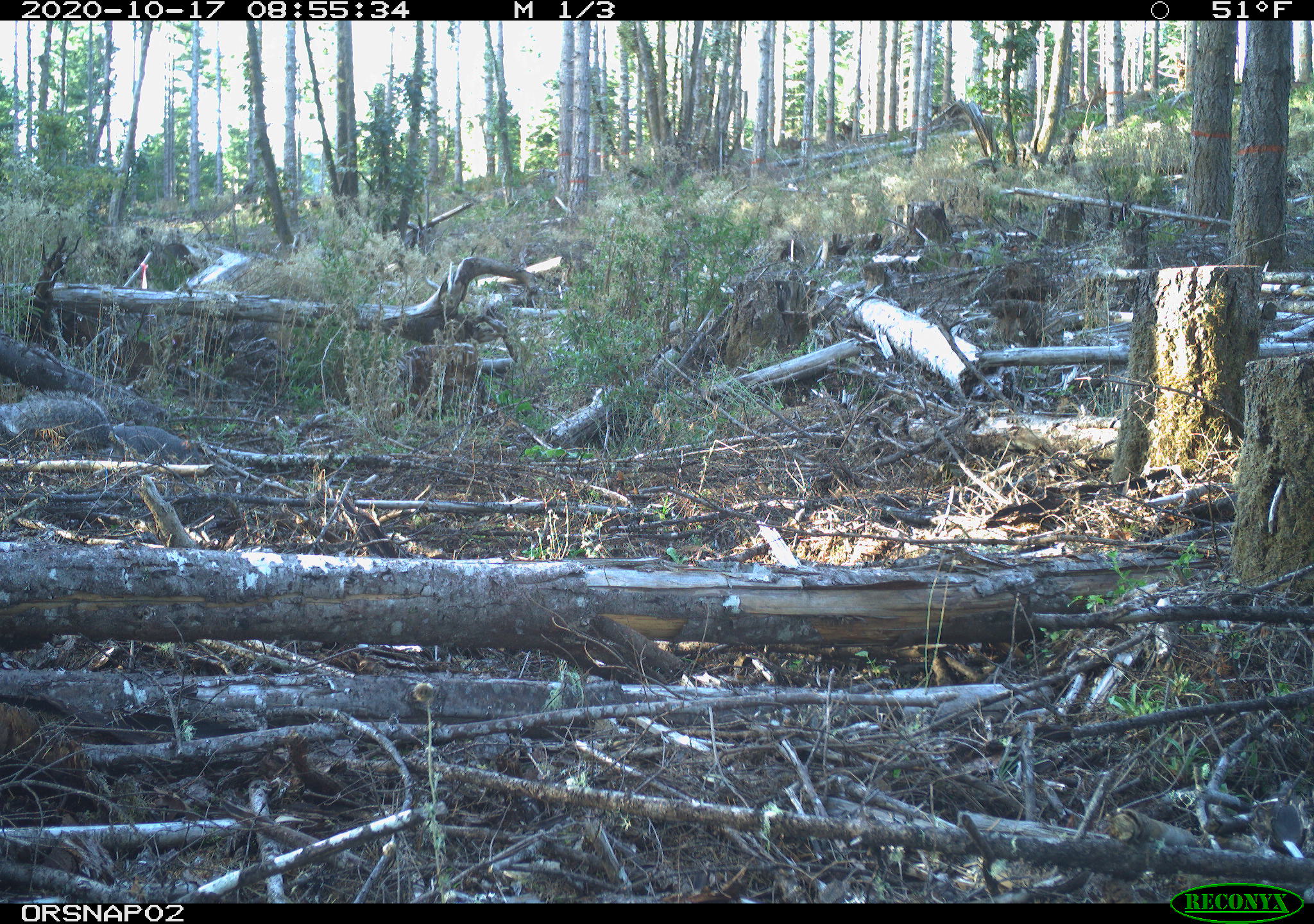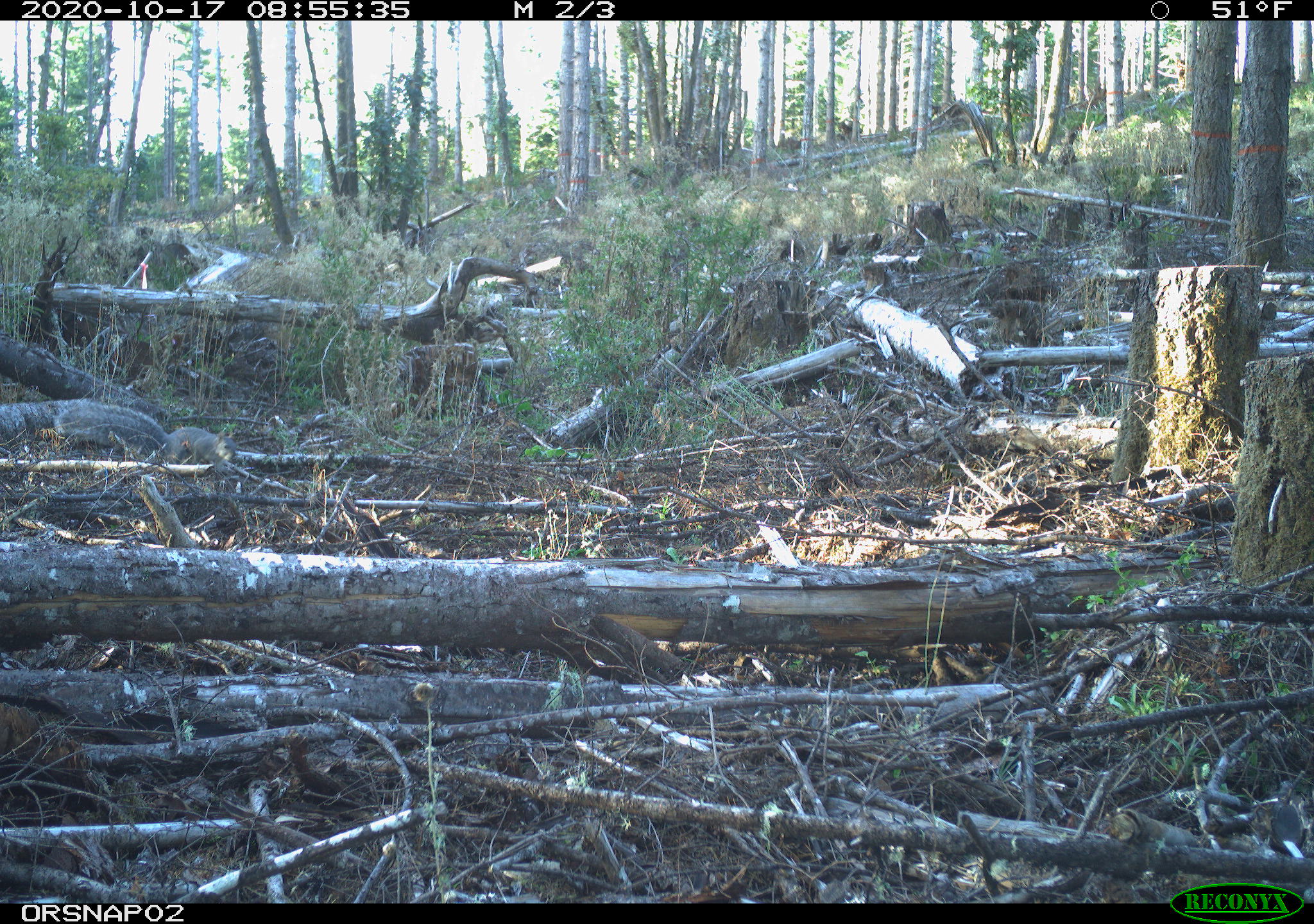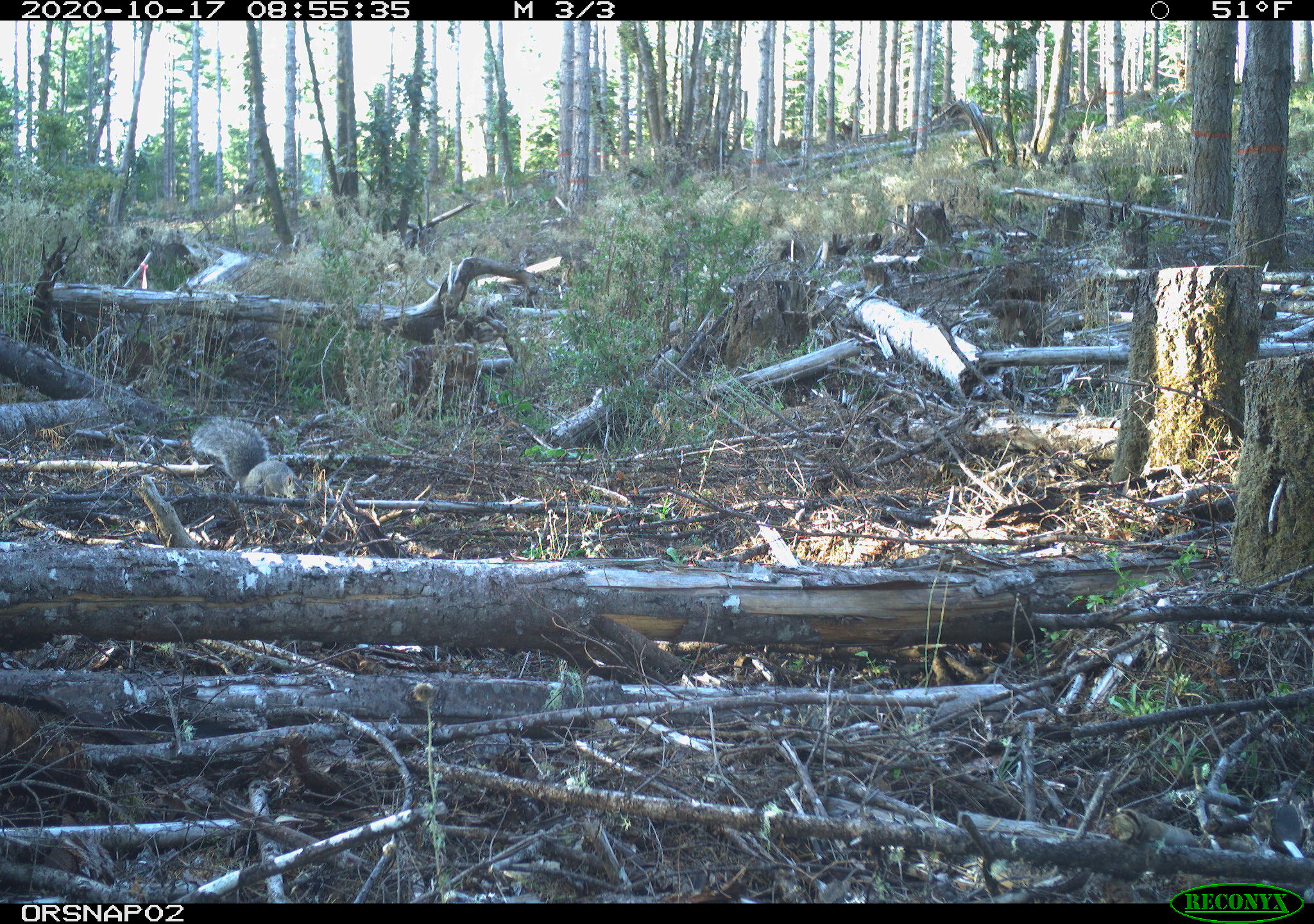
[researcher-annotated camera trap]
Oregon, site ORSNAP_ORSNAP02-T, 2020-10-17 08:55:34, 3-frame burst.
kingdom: Animalia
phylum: Chordata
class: Mammalia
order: Rodentia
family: Sciuridae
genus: Sciurus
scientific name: Sciurus griseus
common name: western gray squirrel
Western gray squirrel (Sciurus griseus).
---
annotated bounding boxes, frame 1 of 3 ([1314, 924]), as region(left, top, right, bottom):
western gray squirrel: region(5, 390, 210, 470)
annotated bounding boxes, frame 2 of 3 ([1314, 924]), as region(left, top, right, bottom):
western gray squirrel: region(45, 398, 247, 476)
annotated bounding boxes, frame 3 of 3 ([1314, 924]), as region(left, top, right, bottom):
western gray squirrel: region(190, 412, 310, 510)